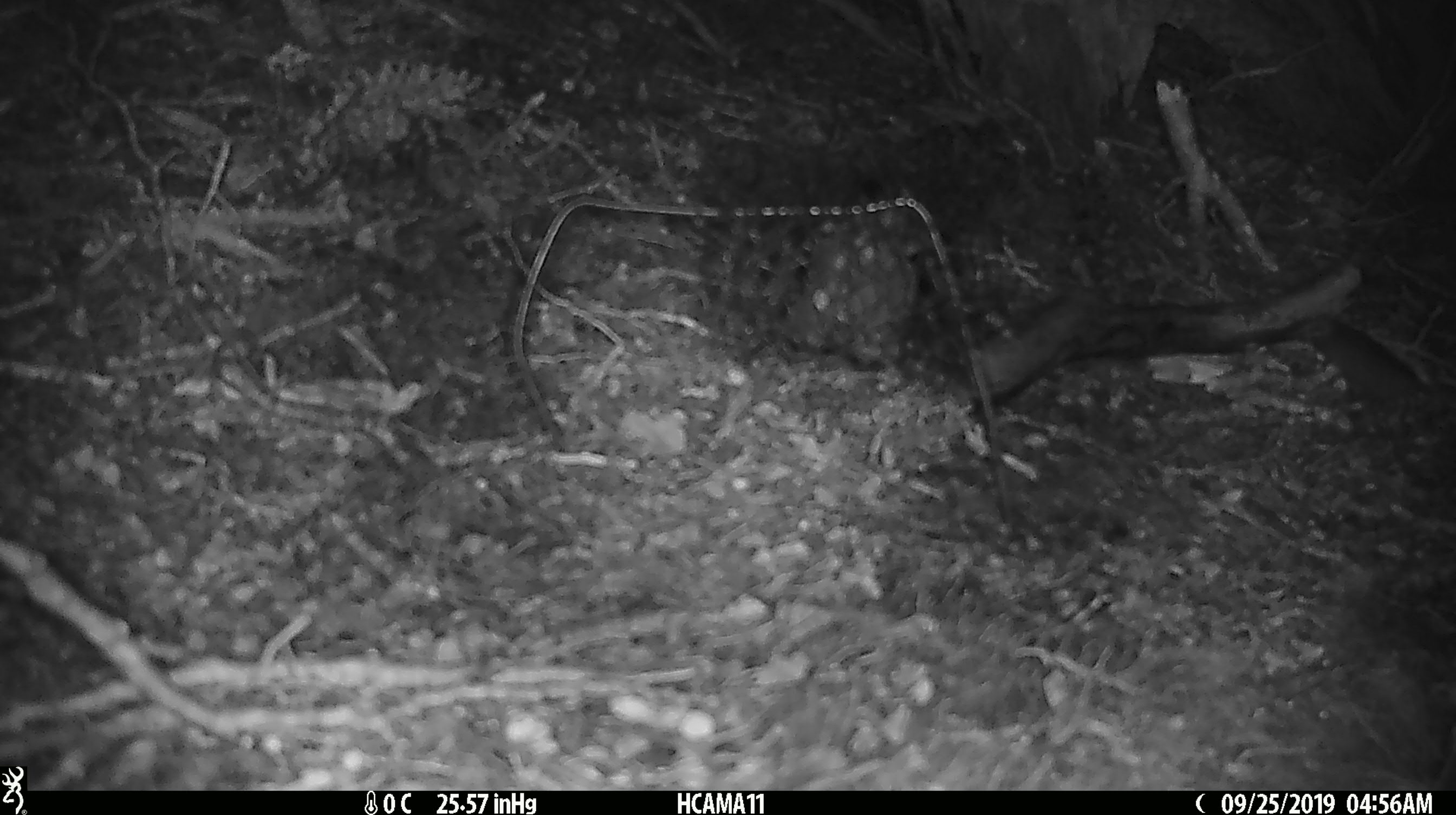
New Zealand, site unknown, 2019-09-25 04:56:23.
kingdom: Animalia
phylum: Chordata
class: Mammalia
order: Rodentia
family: Muridae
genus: Mus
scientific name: Mus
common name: mouse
Mouse (Mus).